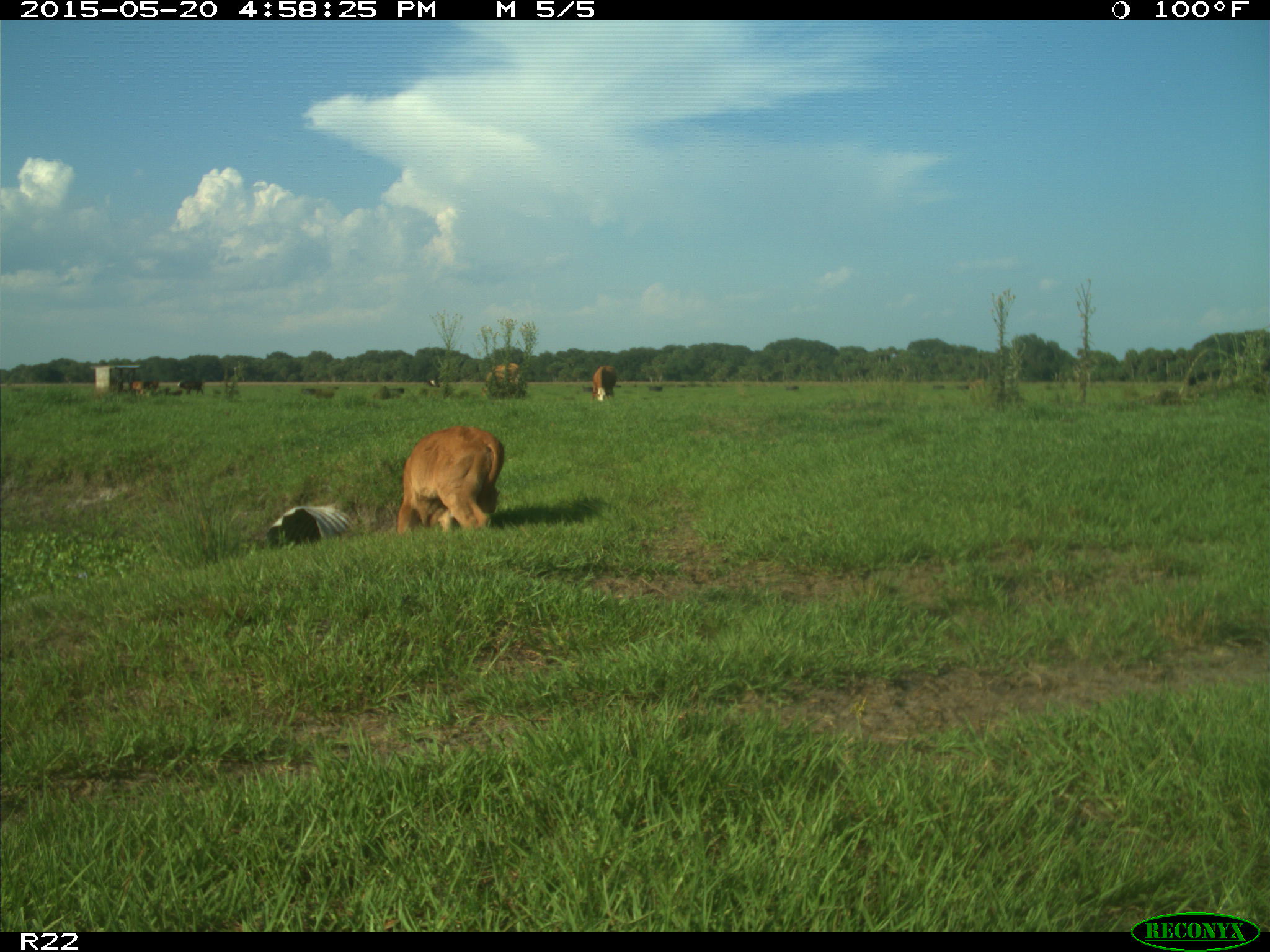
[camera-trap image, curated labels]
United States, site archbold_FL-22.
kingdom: Animalia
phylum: Chordata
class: Mammalia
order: Artiodactyla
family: Bovidae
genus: Bos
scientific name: Bos taurus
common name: domestic cow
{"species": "Bos taurus (domestic cow)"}